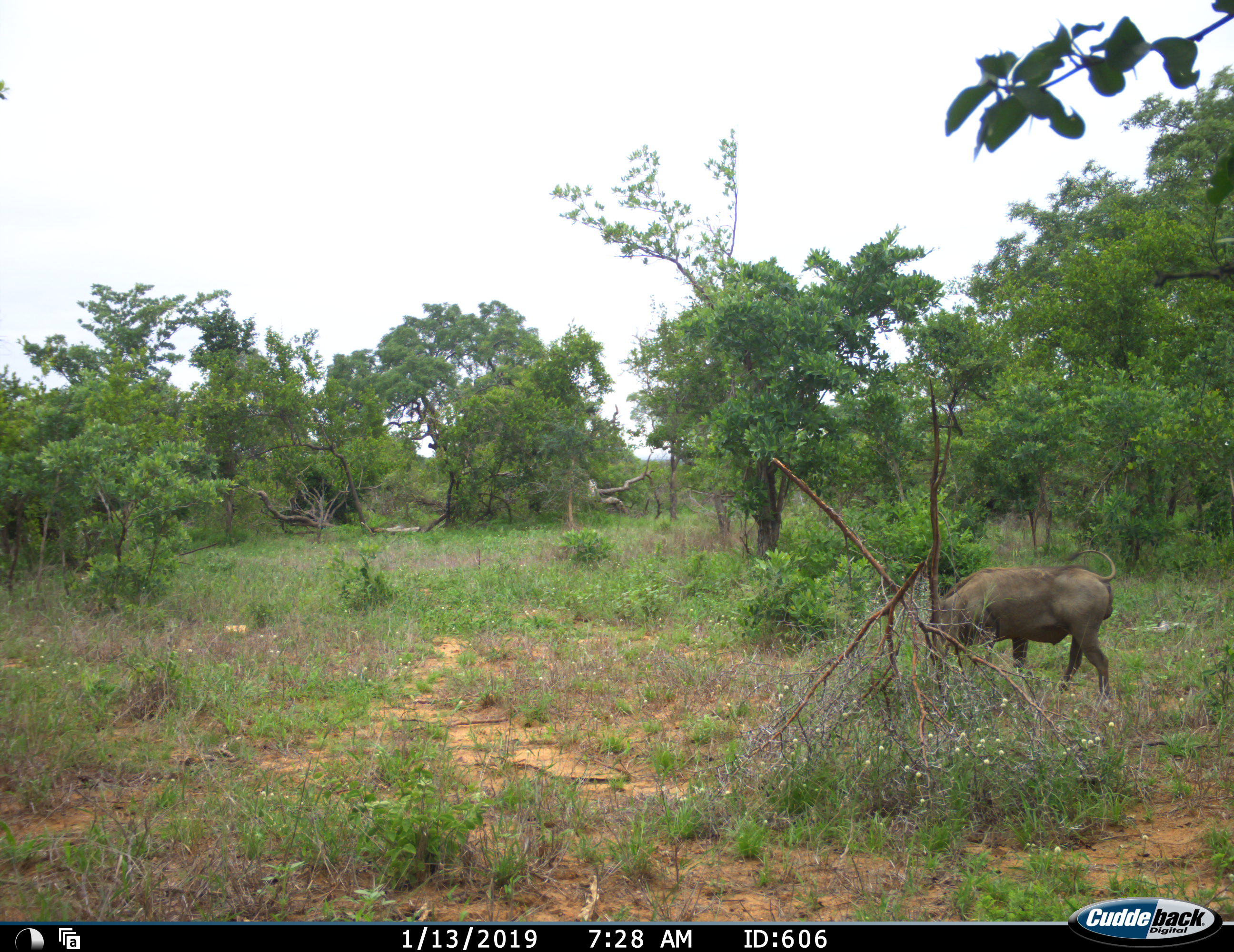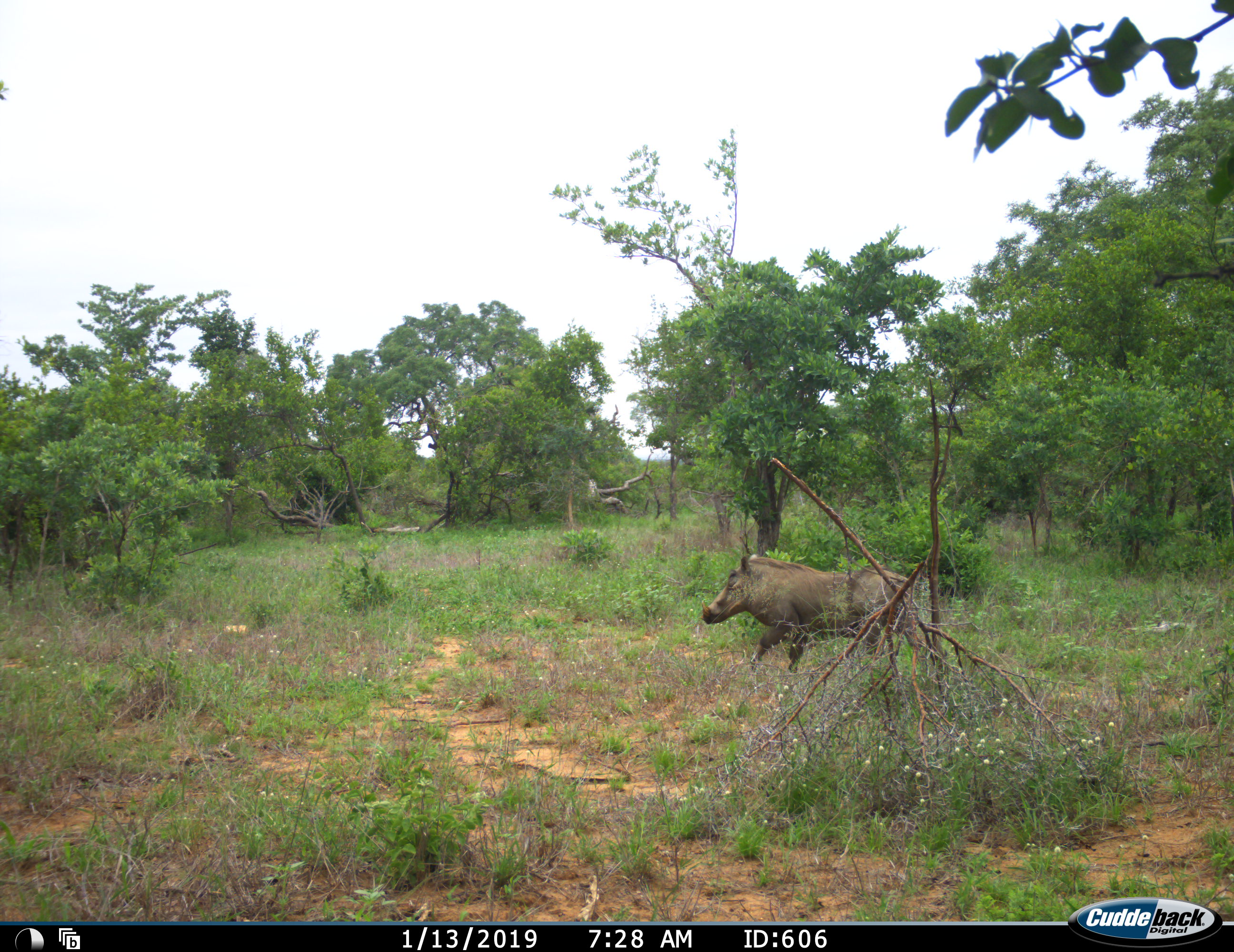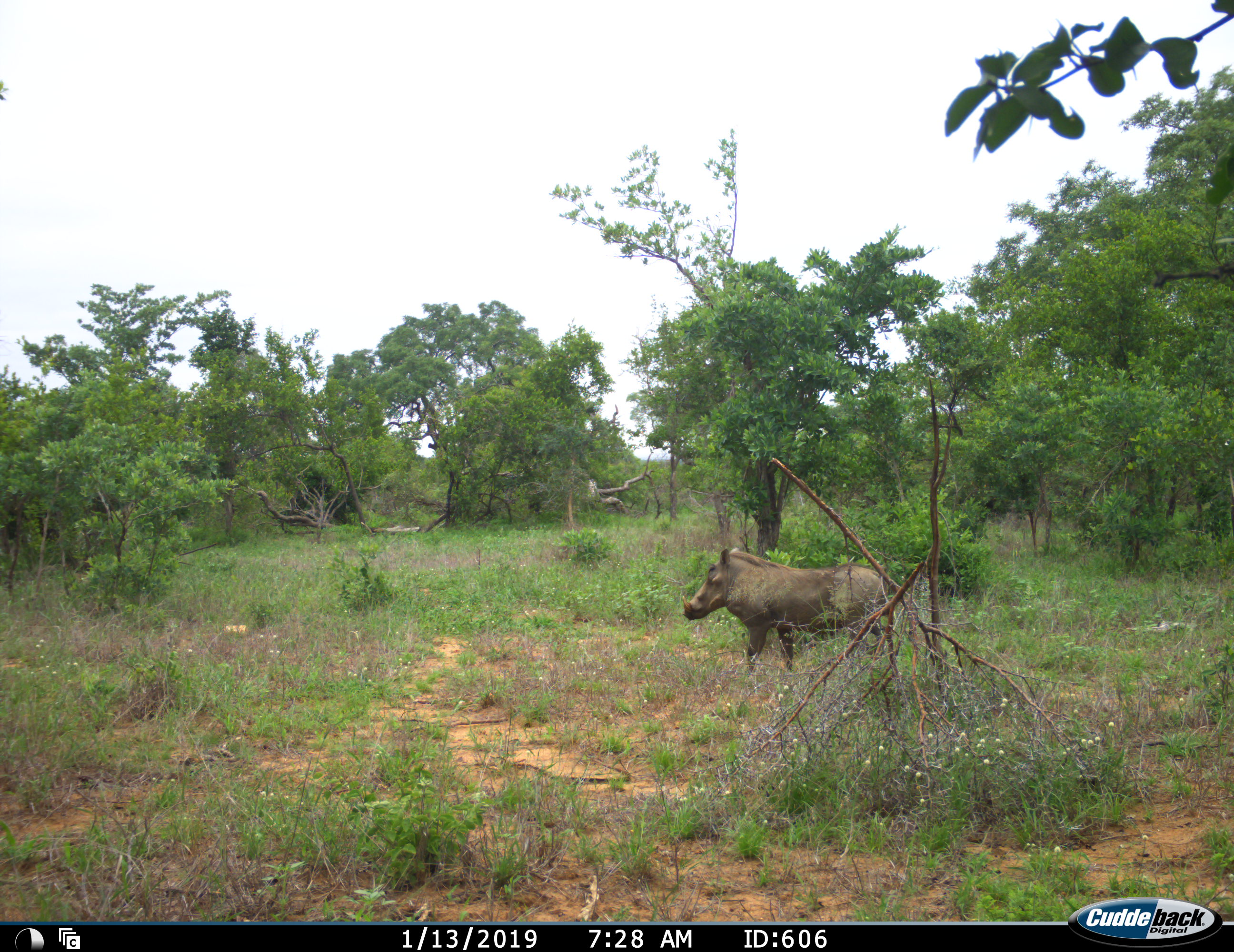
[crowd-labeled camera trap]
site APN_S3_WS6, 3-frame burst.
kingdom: Animalia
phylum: Chordata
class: Mammalia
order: Artiodactyla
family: Suidae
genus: Phacochoerus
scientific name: Phacochoerus africanus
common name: warthog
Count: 1.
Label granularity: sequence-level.